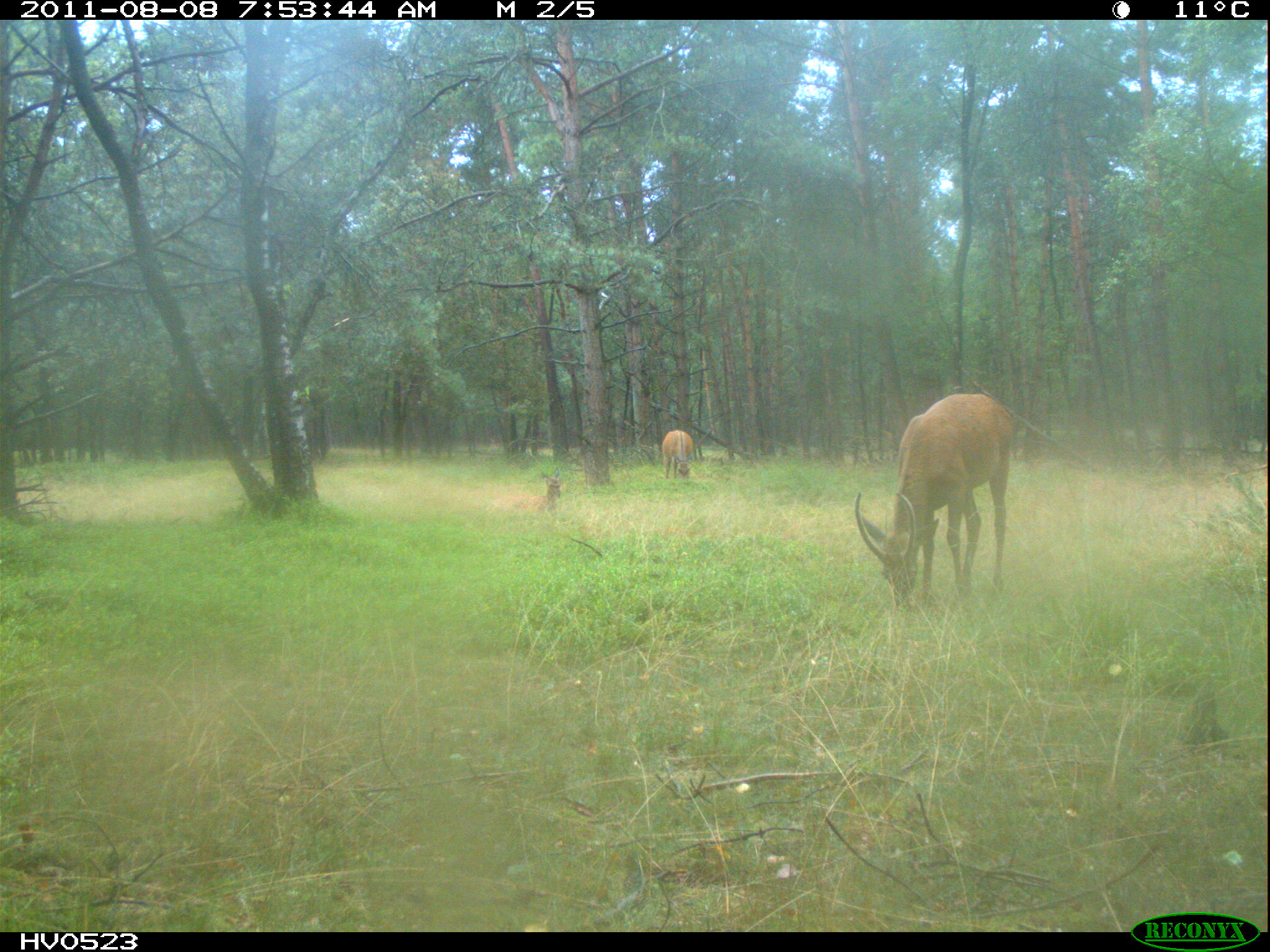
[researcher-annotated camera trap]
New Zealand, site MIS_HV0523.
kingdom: Animalia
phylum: Chordata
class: Mammalia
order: Artiodactyla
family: Cervidae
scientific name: Cervidae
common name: deer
Deer (Cervidae).